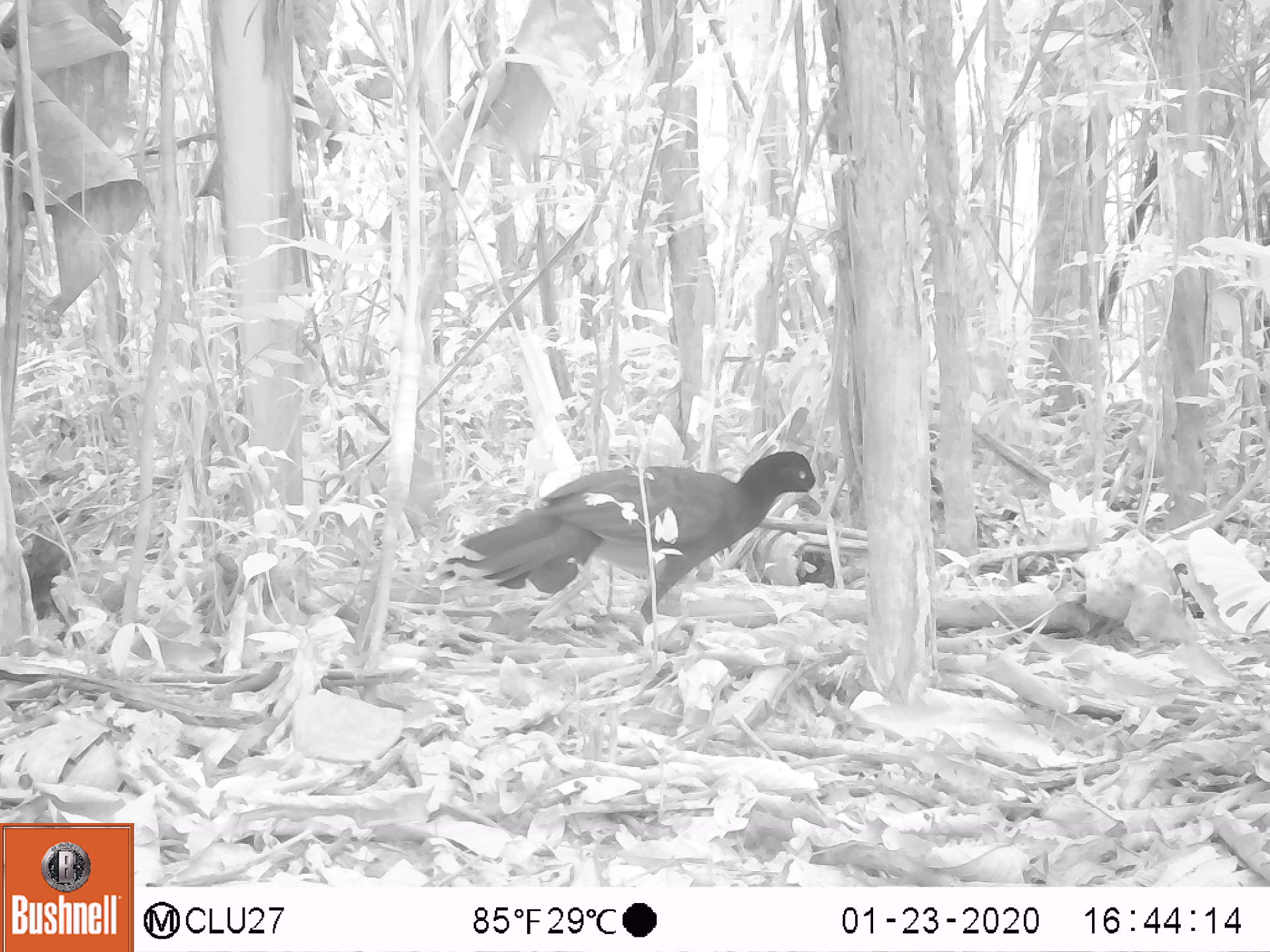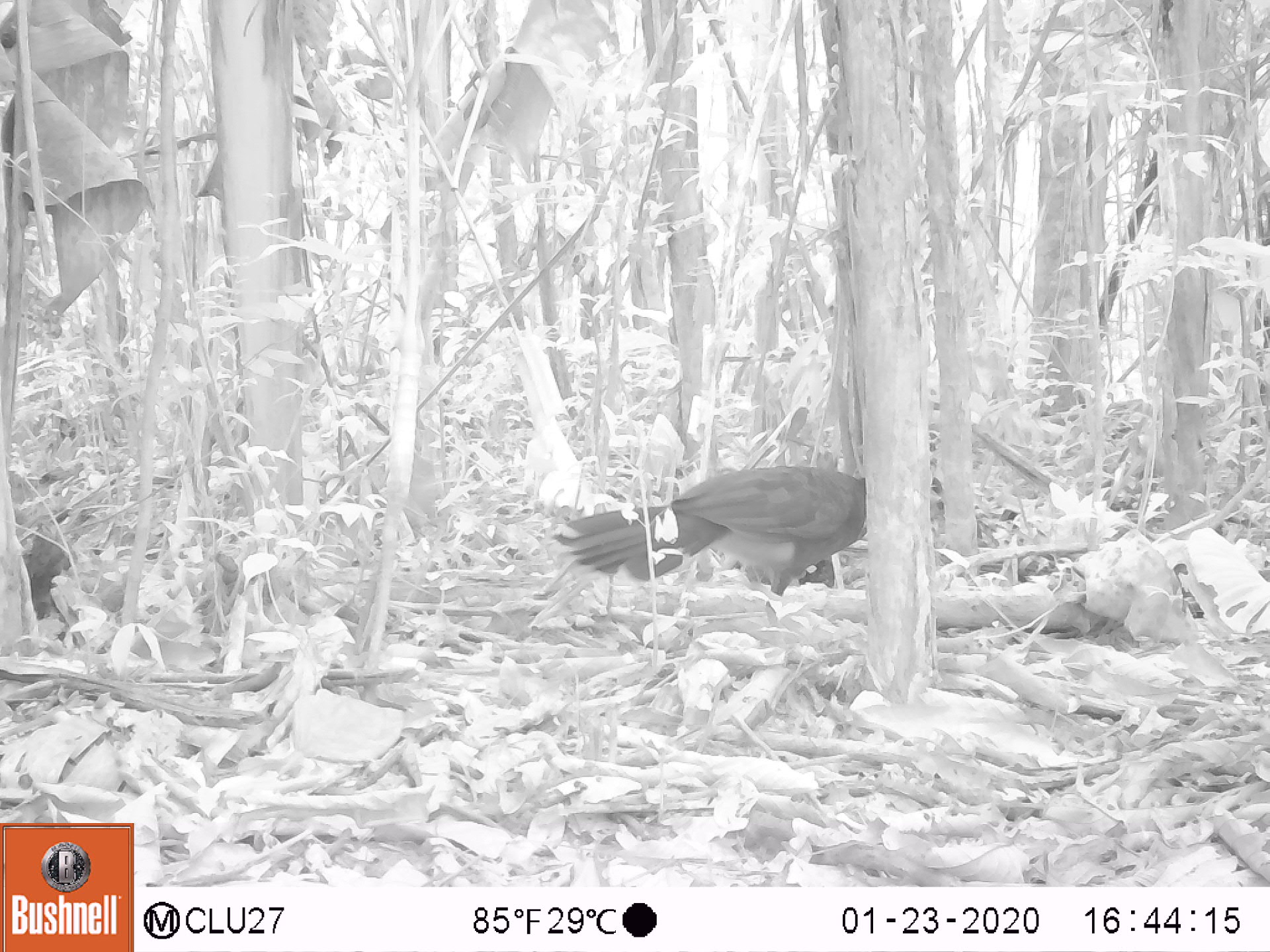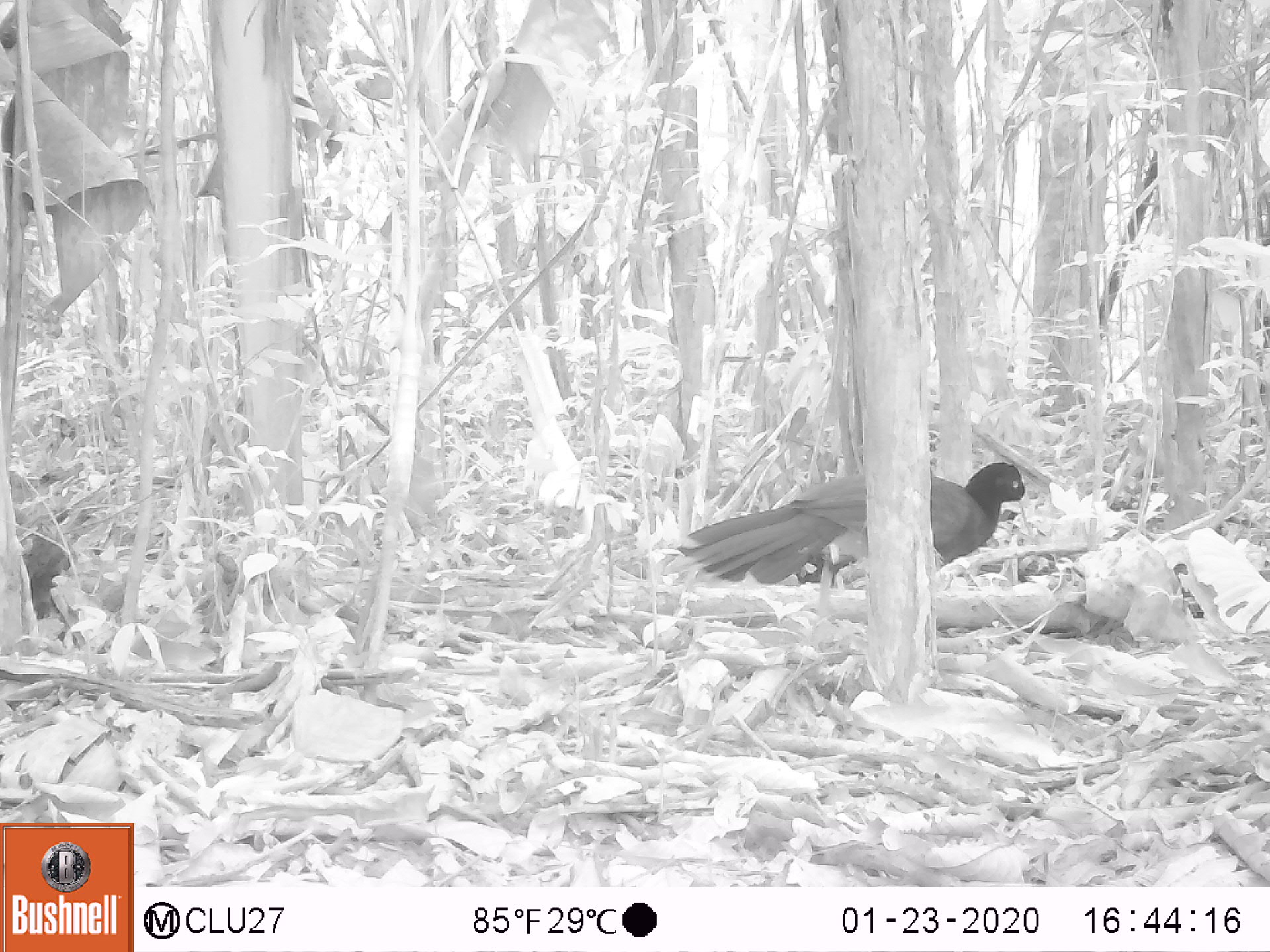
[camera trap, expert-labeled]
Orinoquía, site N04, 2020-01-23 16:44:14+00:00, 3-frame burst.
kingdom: Animalia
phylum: Chordata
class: Aves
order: Galliformes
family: Cracidae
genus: Mitu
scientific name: Mitu salvini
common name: salvin's currasow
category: salvins curassow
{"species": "salvins curassow (salvin's currasow) (Mitu salvini)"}